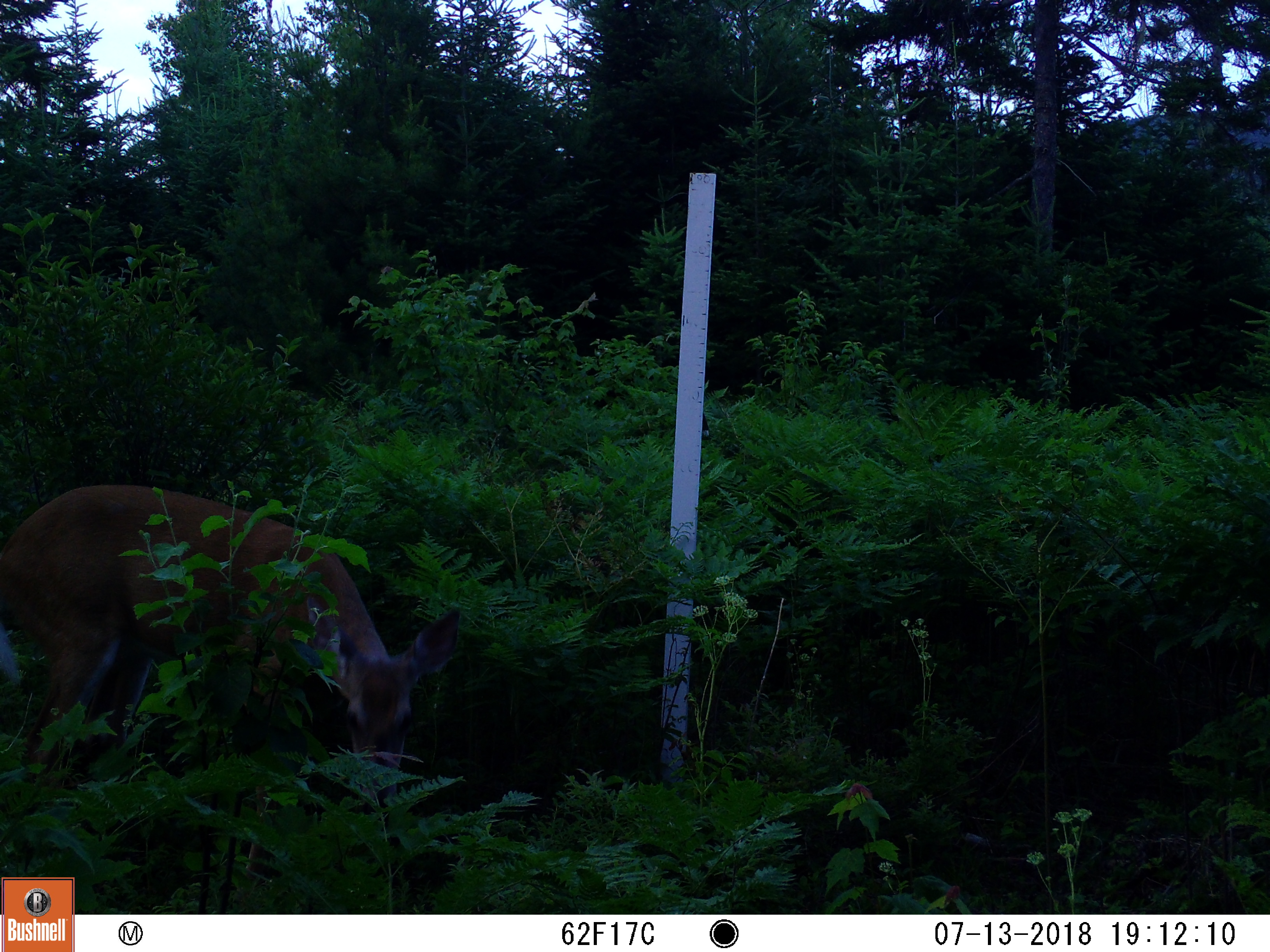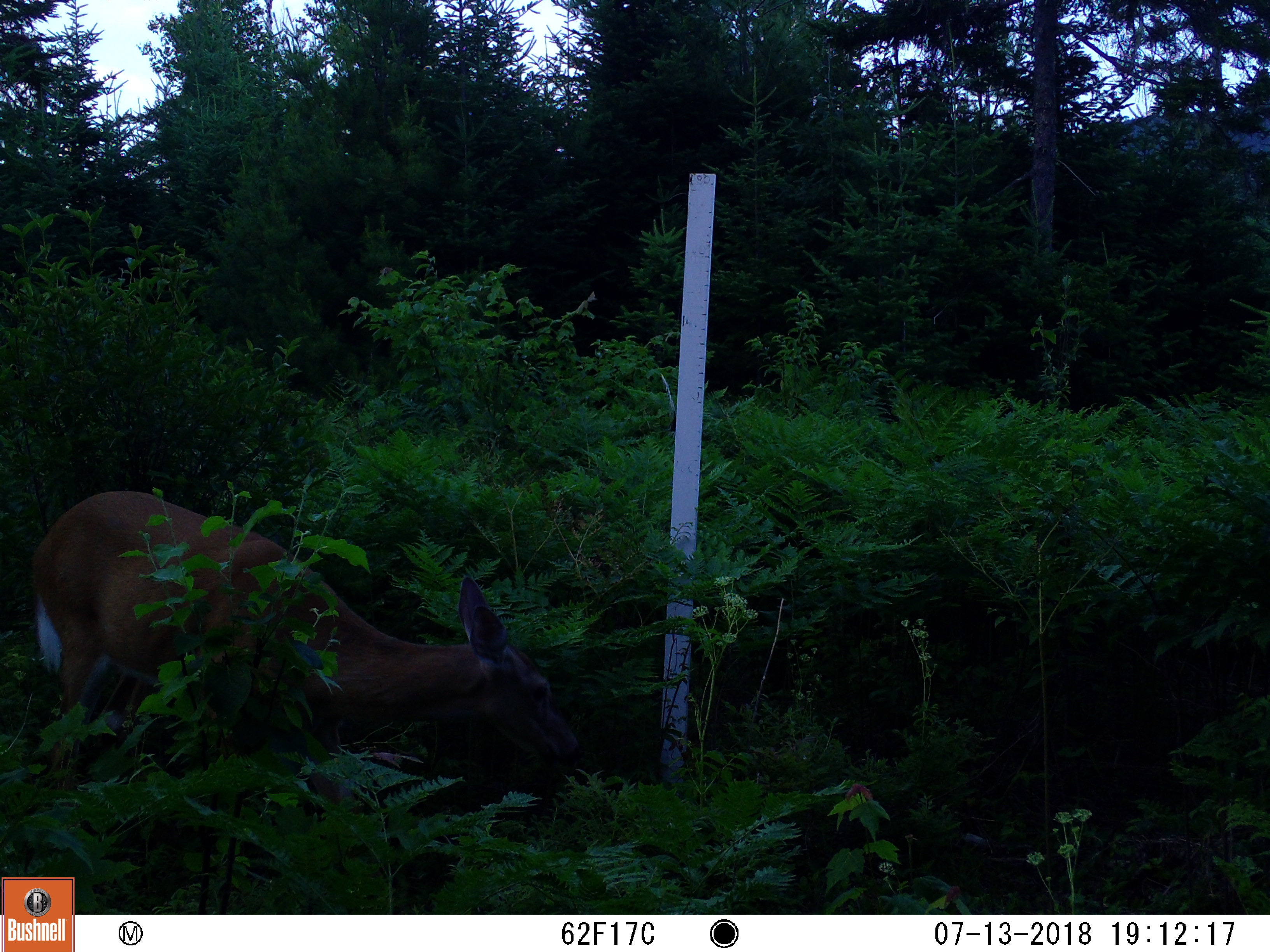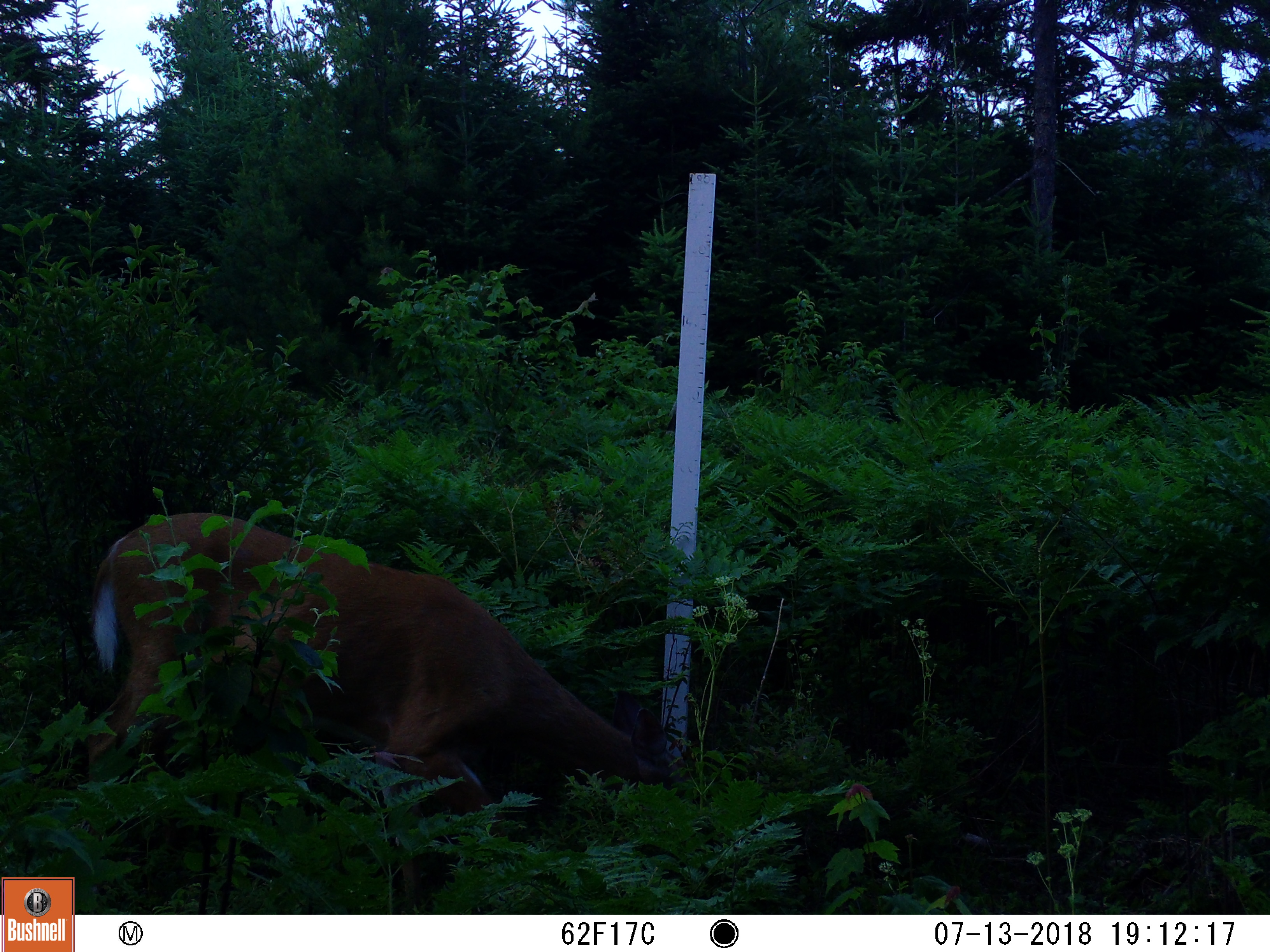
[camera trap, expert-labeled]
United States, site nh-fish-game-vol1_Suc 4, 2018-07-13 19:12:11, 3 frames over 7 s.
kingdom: Animalia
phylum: Chordata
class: Mammalia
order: Artiodactyla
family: Cervidae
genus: Odocoileus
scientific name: Odocoileus virginianus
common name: white-tailed deer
White-tailed deer (Odocoileus virginianus).